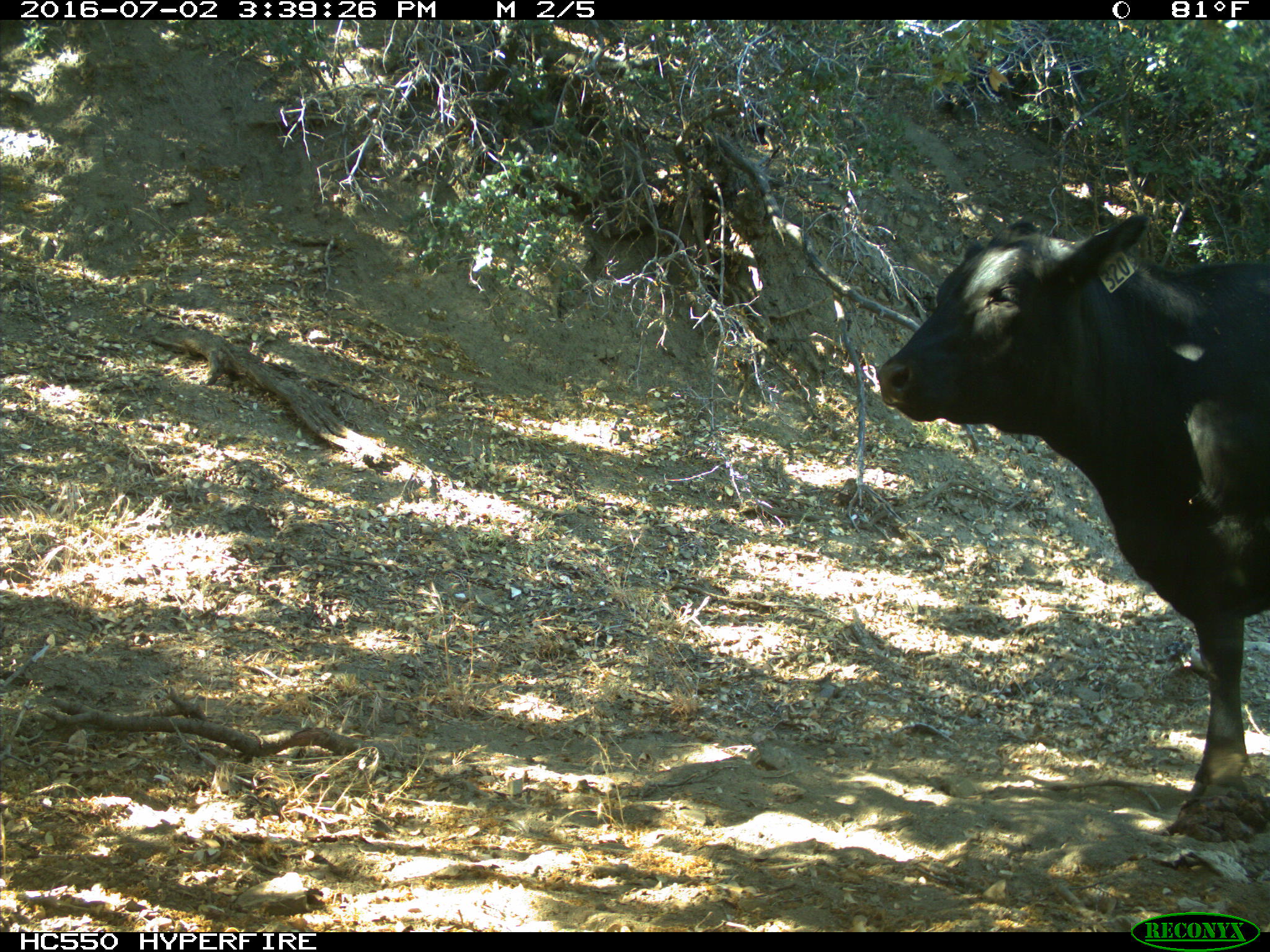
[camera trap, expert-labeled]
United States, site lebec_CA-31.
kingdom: Animalia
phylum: Chordata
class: Mammalia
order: Artiodactyla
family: Bovidae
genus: Bos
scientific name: Bos taurus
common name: domestic cow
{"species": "Bos taurus (domestic cow)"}